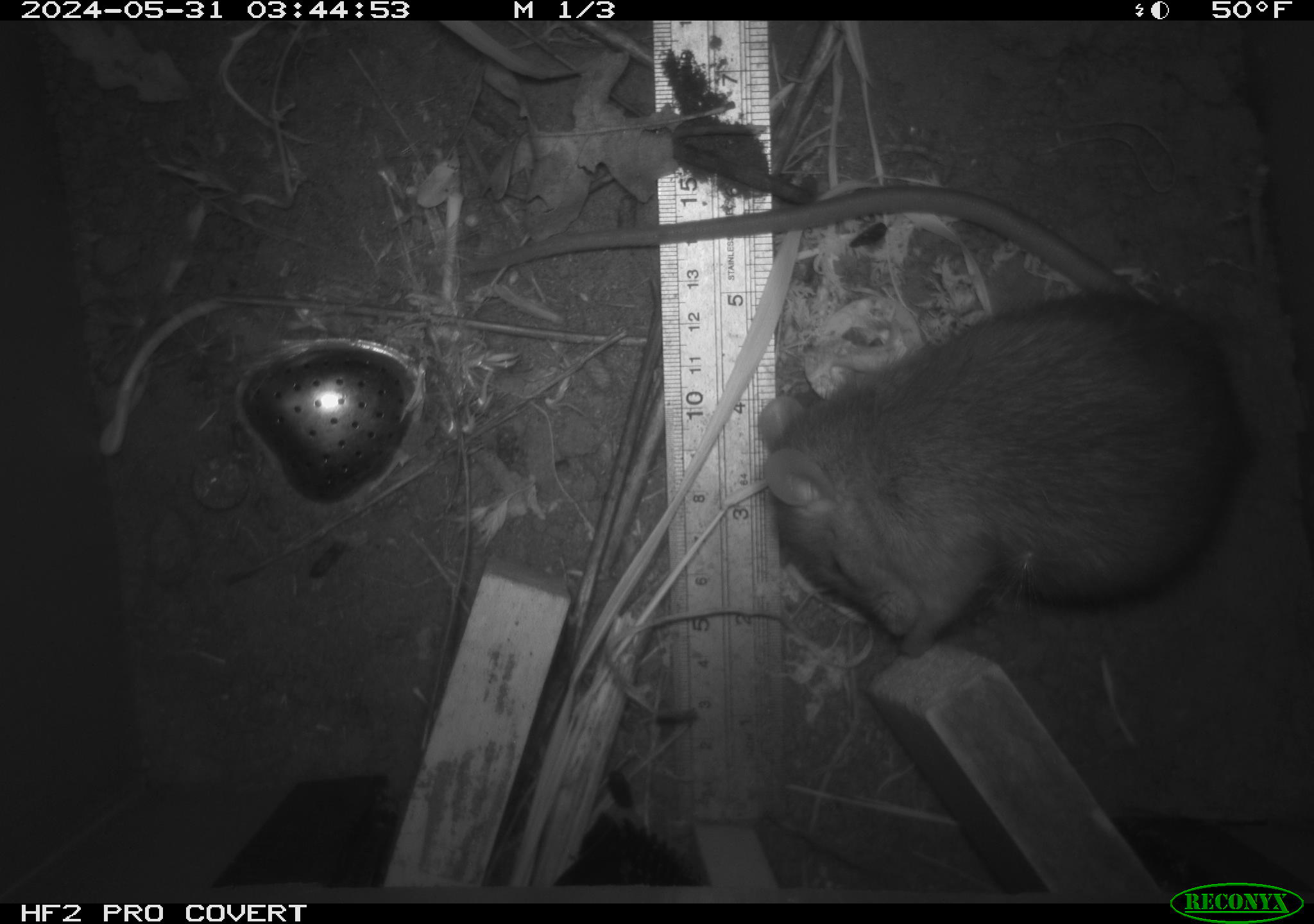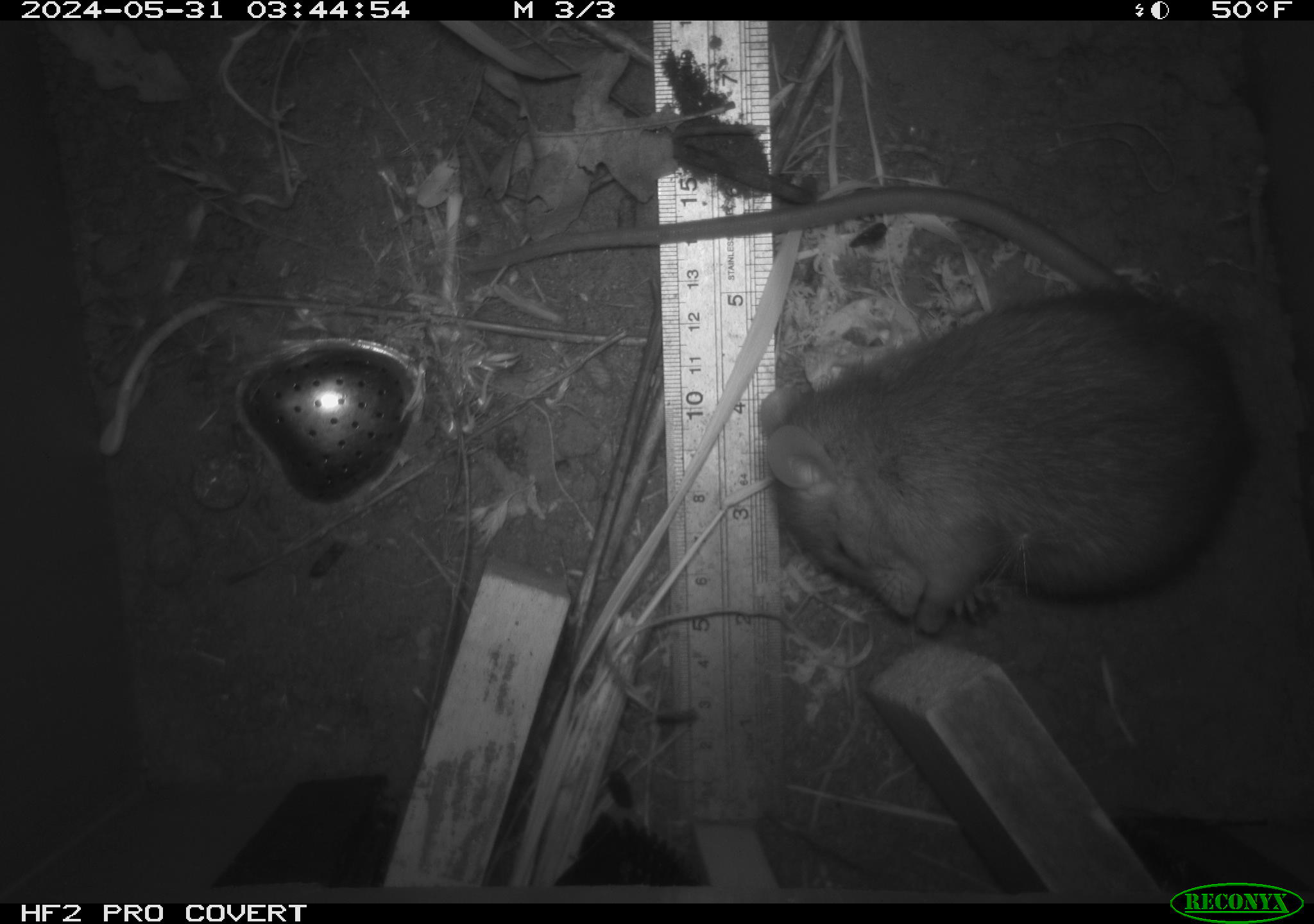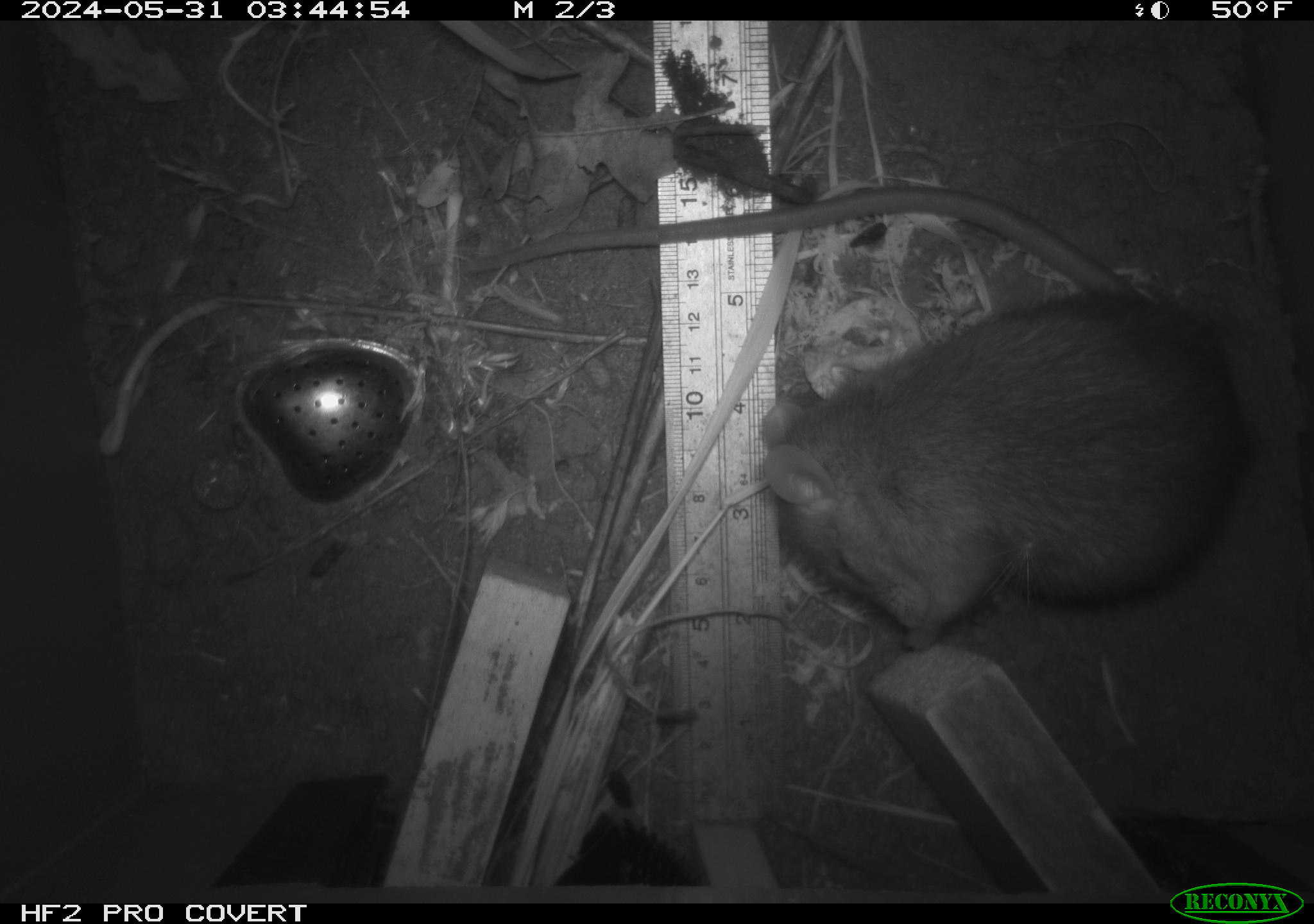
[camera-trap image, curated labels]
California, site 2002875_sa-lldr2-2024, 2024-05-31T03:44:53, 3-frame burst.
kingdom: Animalia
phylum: Chordata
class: Mammalia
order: Rodentia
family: Muridae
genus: Rattus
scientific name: Rattus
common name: rat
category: rattus species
Rattus species (rat) (Rattus).